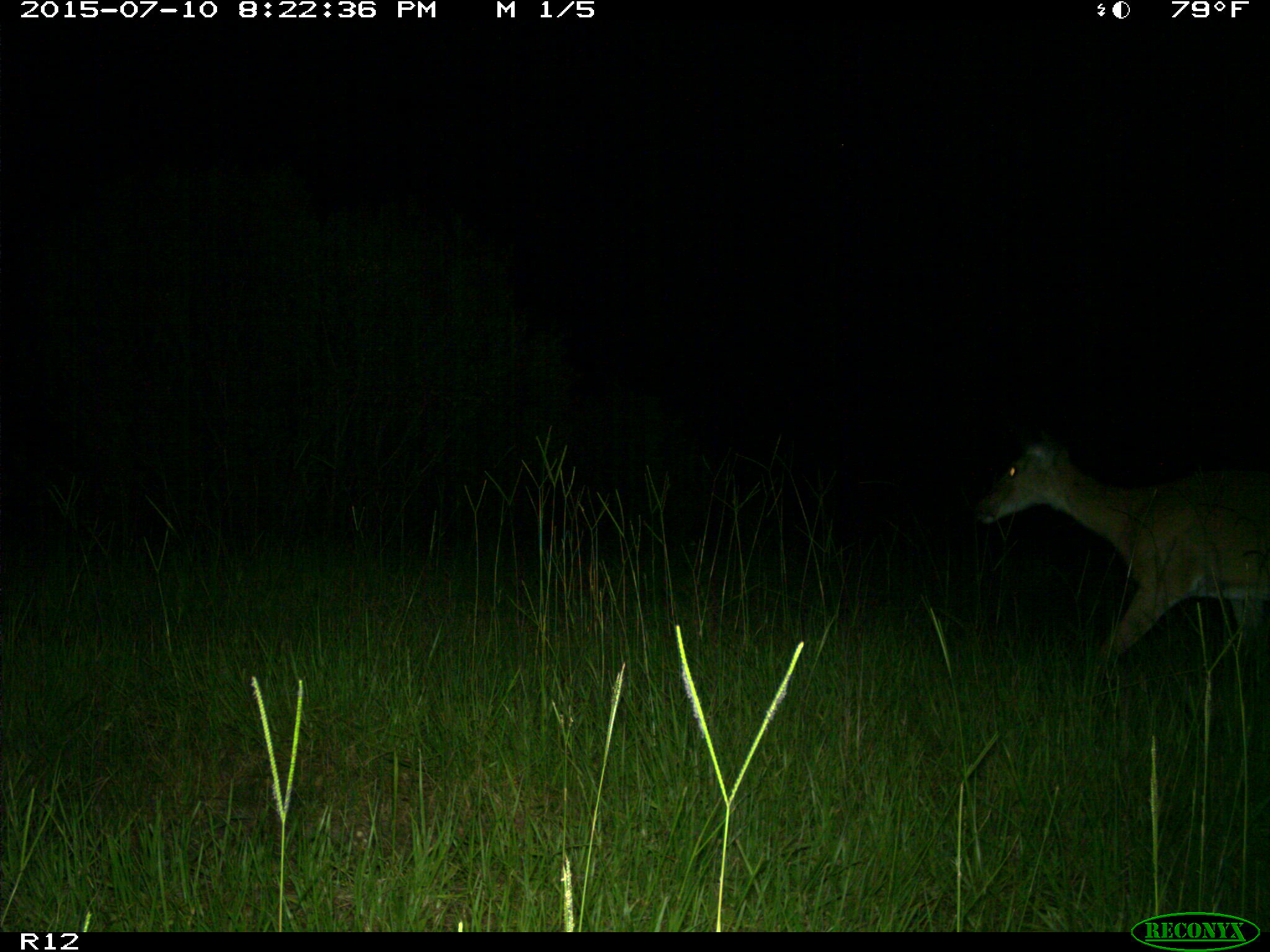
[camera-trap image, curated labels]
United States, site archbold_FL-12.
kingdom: Animalia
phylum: Chordata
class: Mammalia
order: Artiodactyla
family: Cervidae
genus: Odocoileus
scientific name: Odocoileus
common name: deer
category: unidentified deer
Unidentified deer (deer) (Odocoileus).